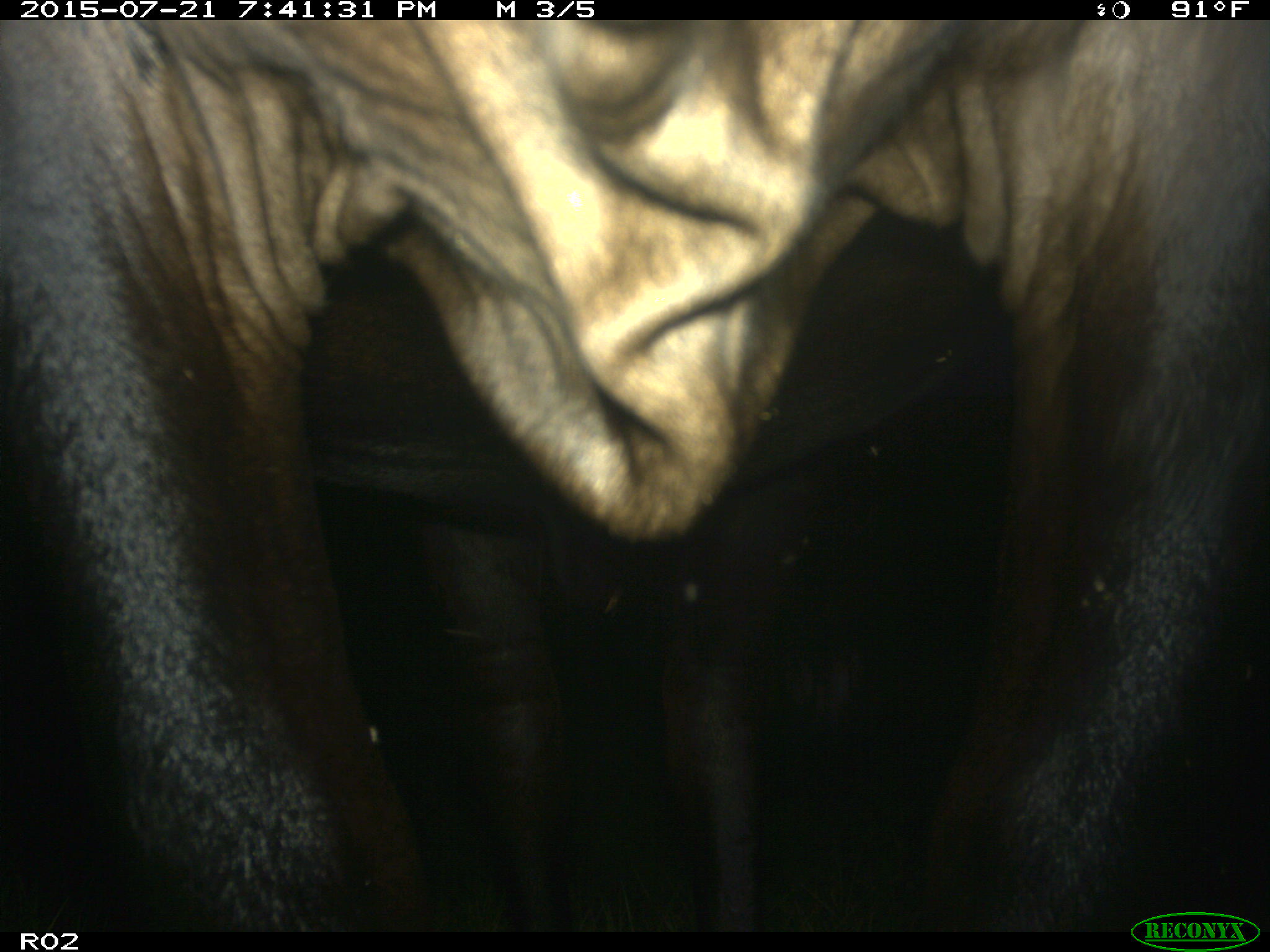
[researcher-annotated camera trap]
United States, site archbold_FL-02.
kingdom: Animalia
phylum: Chordata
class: Mammalia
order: Artiodactyla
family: Bovidae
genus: Bos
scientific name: Bos taurus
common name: domestic cow